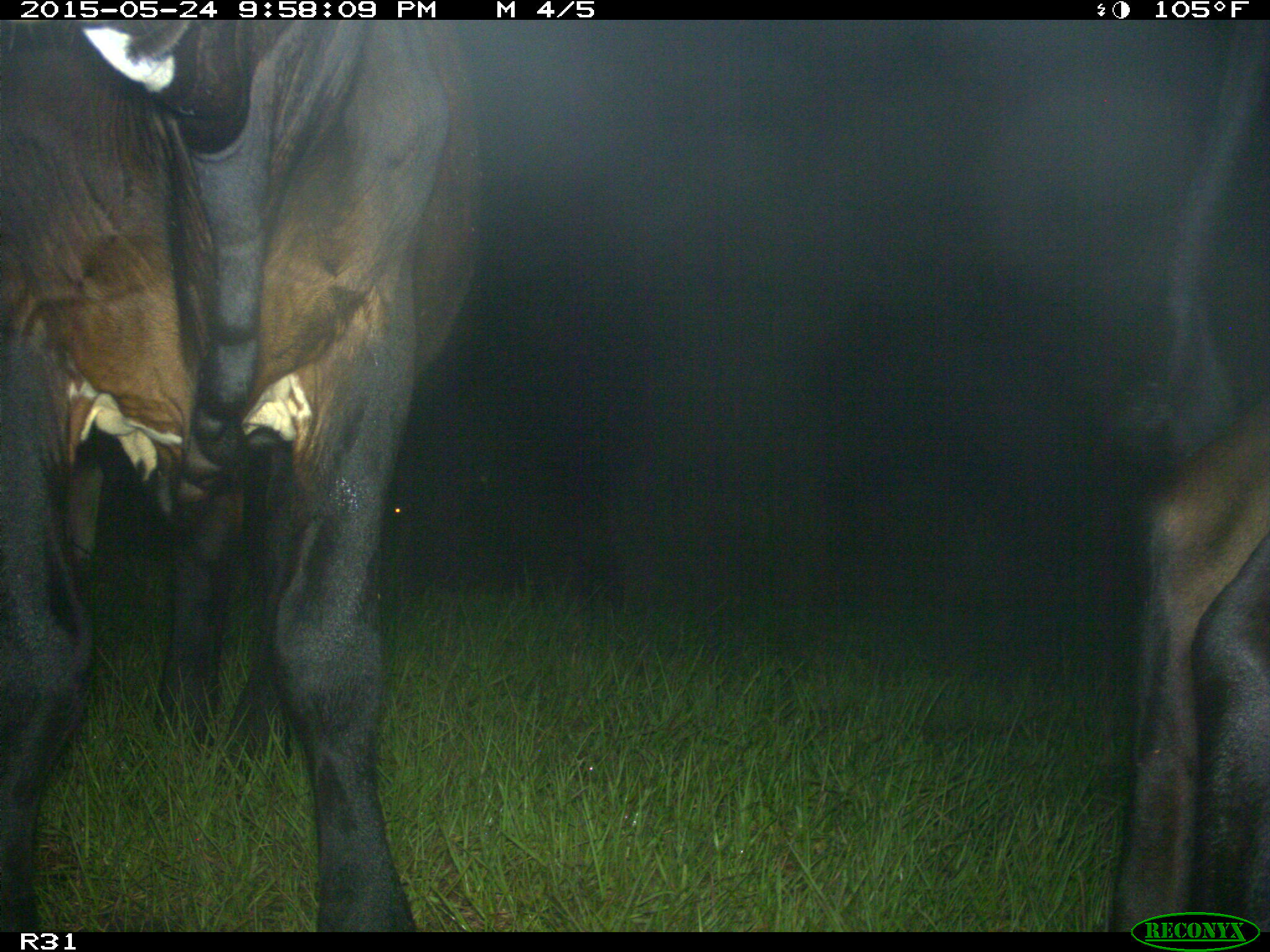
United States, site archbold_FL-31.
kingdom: Animalia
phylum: Chordata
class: Mammalia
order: Artiodactyla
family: Bovidae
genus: Bos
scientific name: Bos taurus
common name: domestic cow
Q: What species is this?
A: Bos taurus (domestic cow).